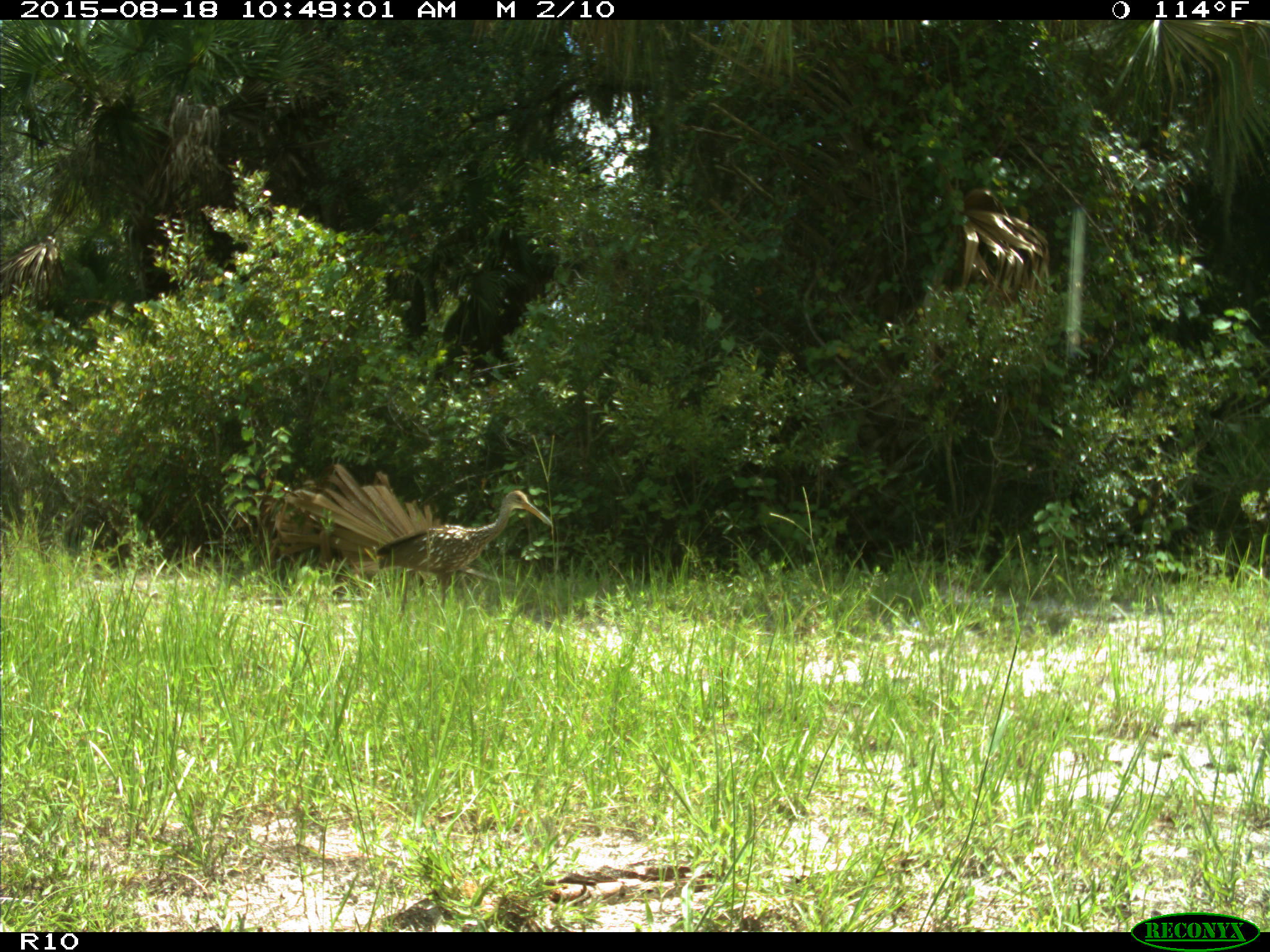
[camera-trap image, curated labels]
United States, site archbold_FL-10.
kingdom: Animalia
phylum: Chordata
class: Aves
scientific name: Aves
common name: birds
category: unidentified bird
Unidentified bird (birds) (Aves).